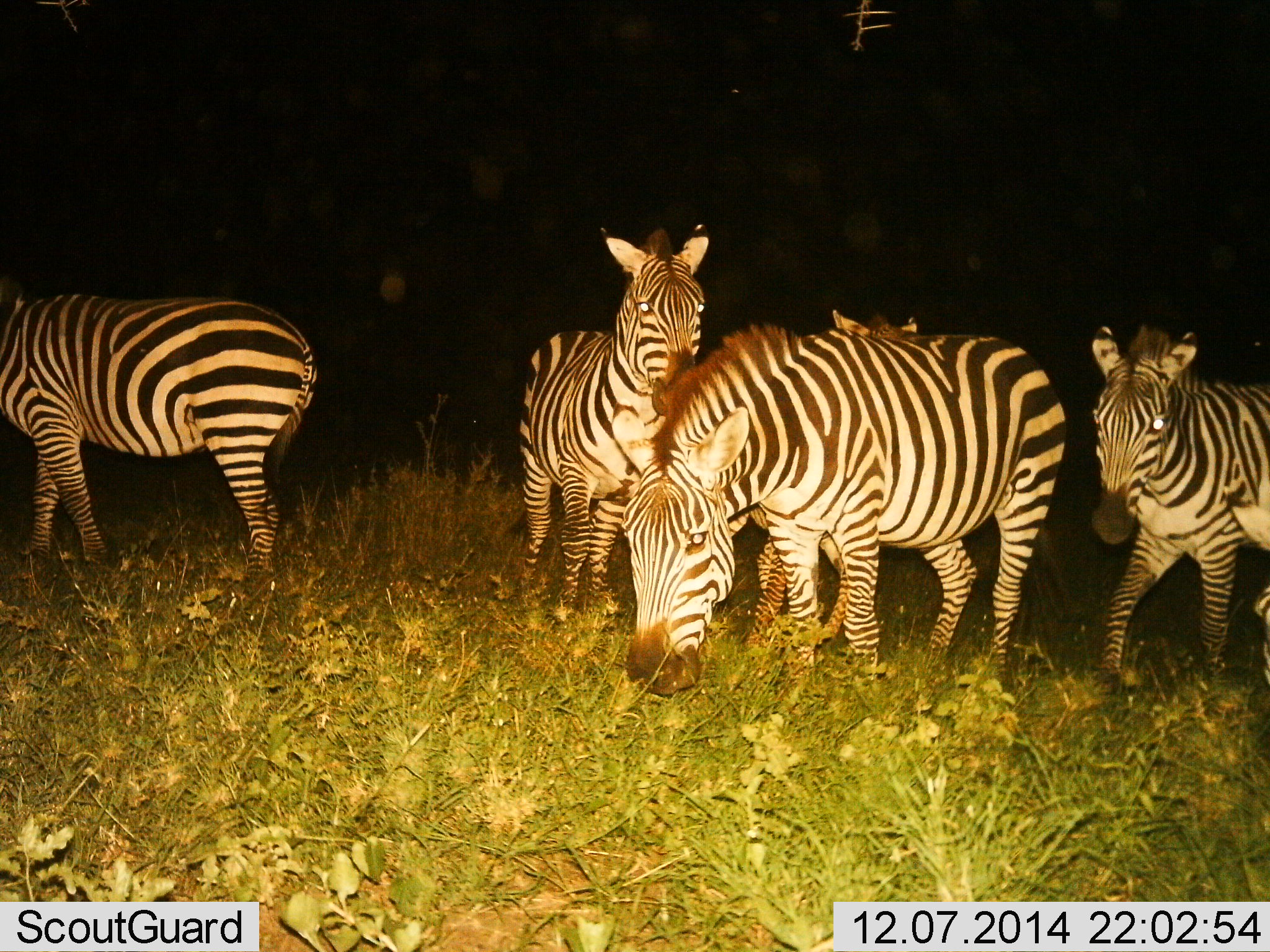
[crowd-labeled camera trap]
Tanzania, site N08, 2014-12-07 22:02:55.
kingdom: Animalia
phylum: Chordata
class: Mammalia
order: Perissodactyla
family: Equidae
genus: Equus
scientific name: Equus quagga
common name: plains zebra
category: zebra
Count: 5.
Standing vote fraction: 100%.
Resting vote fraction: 0%.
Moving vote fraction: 60%.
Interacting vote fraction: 10%.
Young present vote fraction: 10%.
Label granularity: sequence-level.